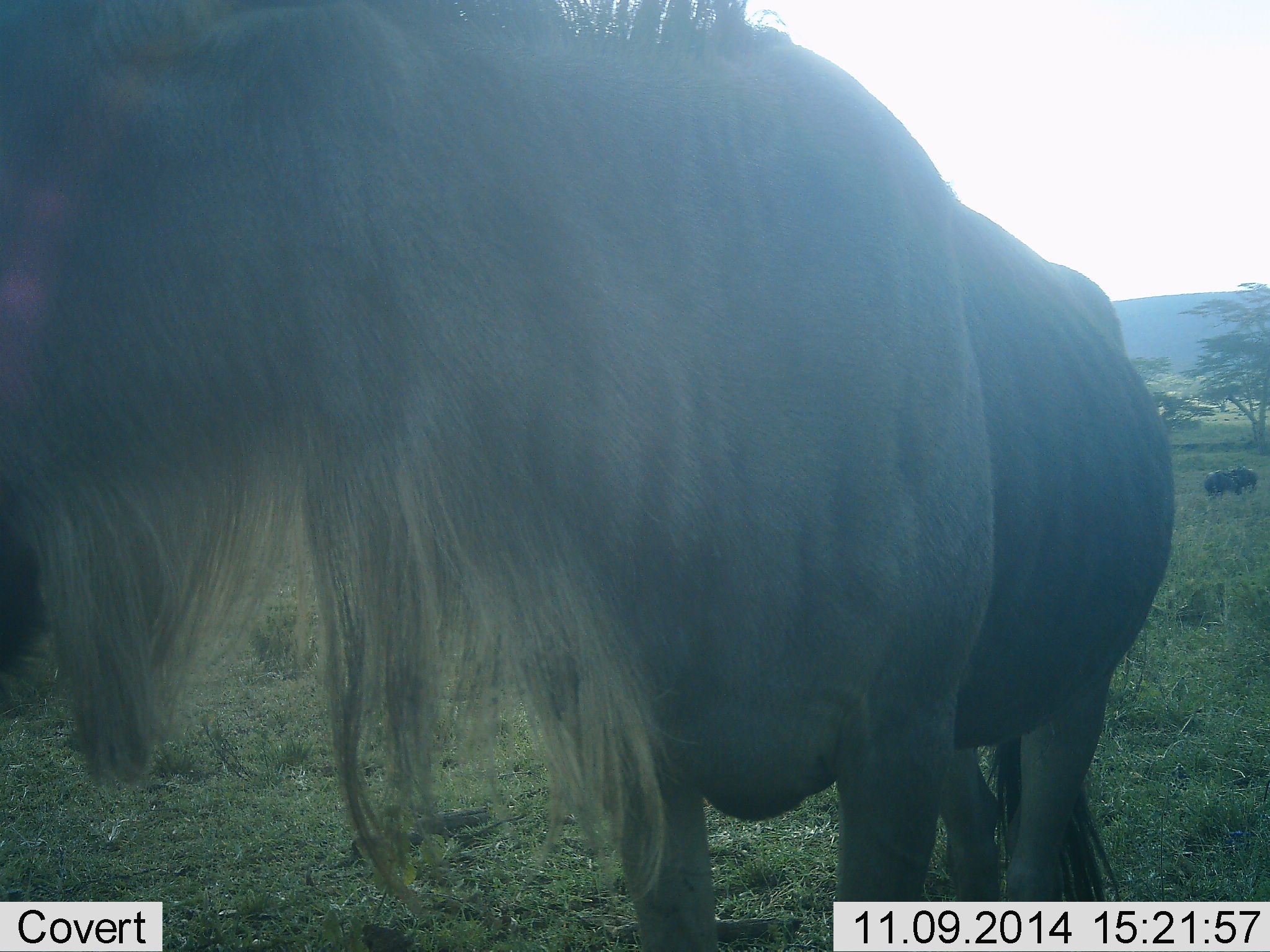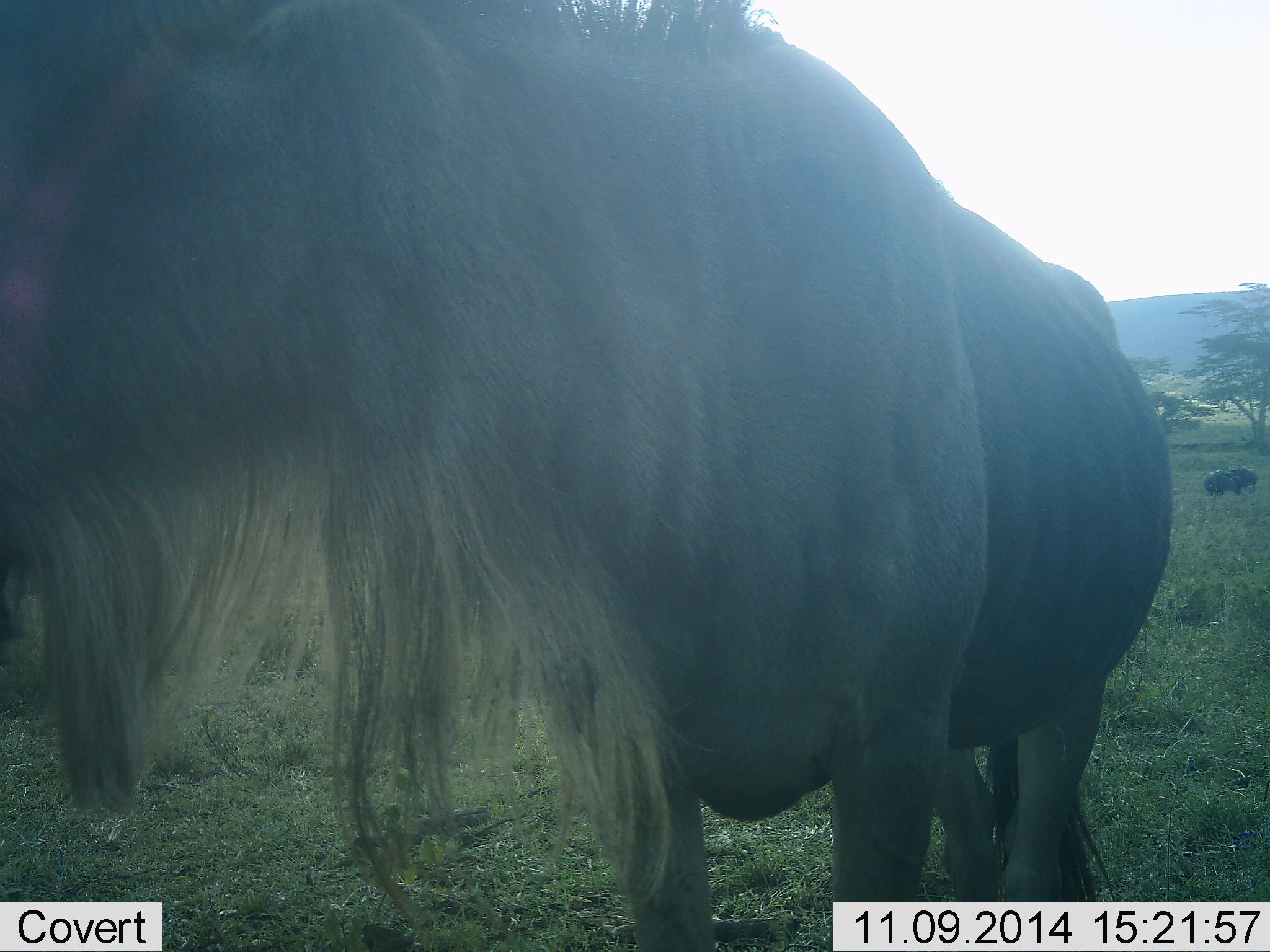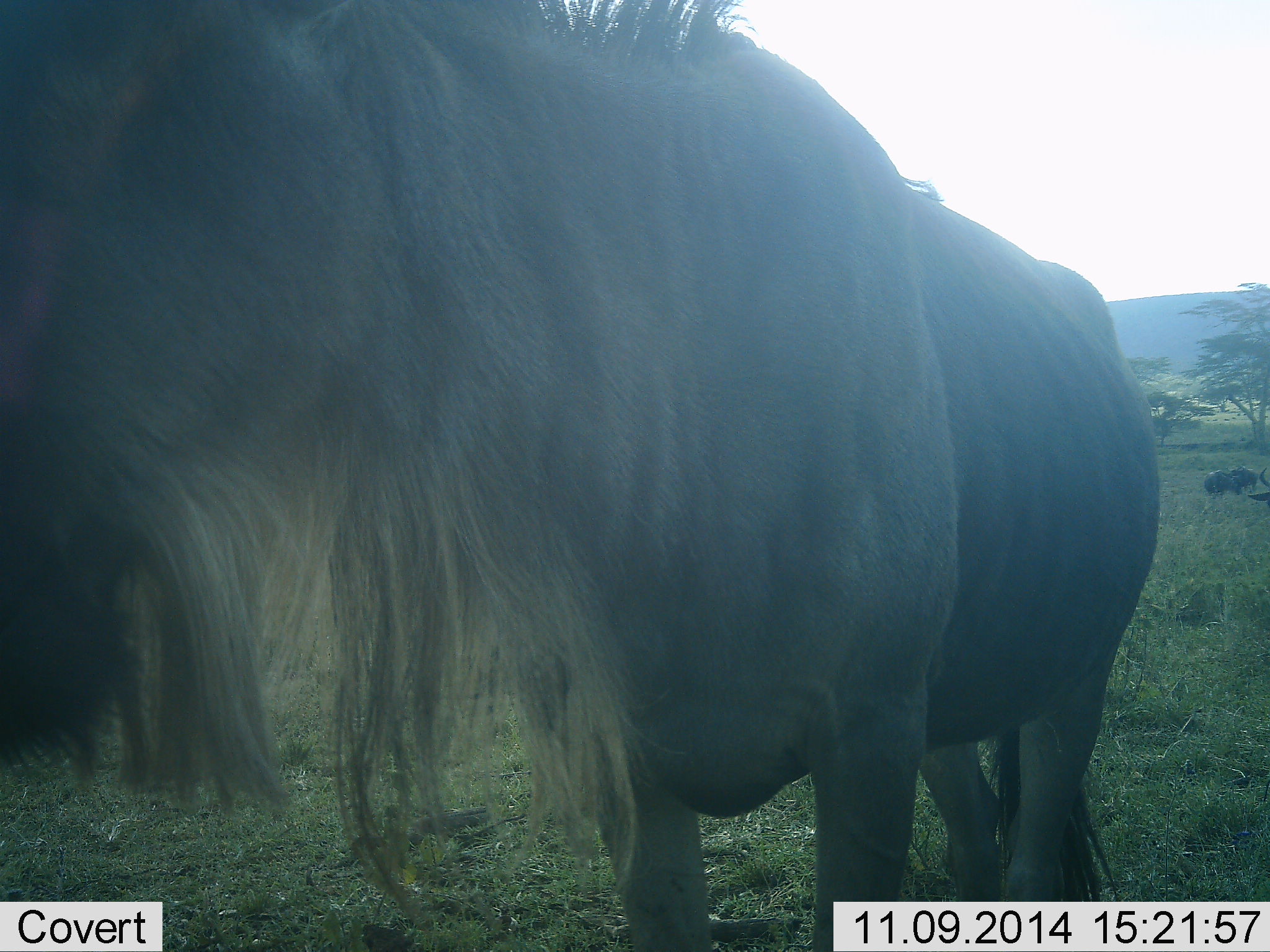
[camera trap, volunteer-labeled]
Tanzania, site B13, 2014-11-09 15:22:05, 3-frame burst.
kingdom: Animalia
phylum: Chordata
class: Mammalia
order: Artiodactyla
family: Bovidae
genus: Connochaetes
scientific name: Connochaetes taurinus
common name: blue wildebeest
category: wildebeest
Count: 2.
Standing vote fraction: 100%.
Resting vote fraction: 0%.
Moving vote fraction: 10%.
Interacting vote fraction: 0%.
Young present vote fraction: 0%.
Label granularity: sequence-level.